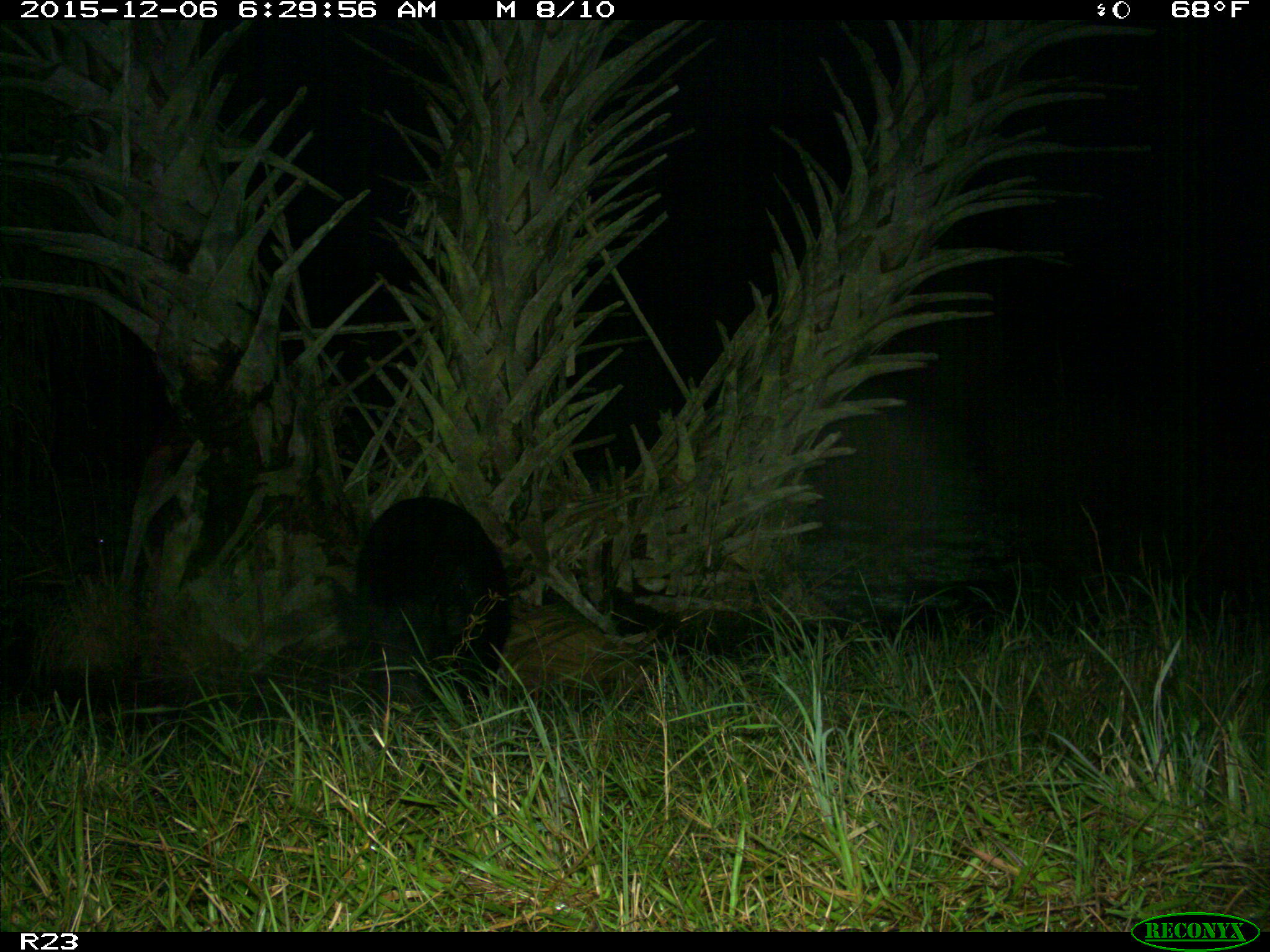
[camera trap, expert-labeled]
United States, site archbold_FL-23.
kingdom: Animalia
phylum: Chordata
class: Mammalia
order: Artiodactyla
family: Suidae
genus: Sus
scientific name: Sus scrofa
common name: wild boar